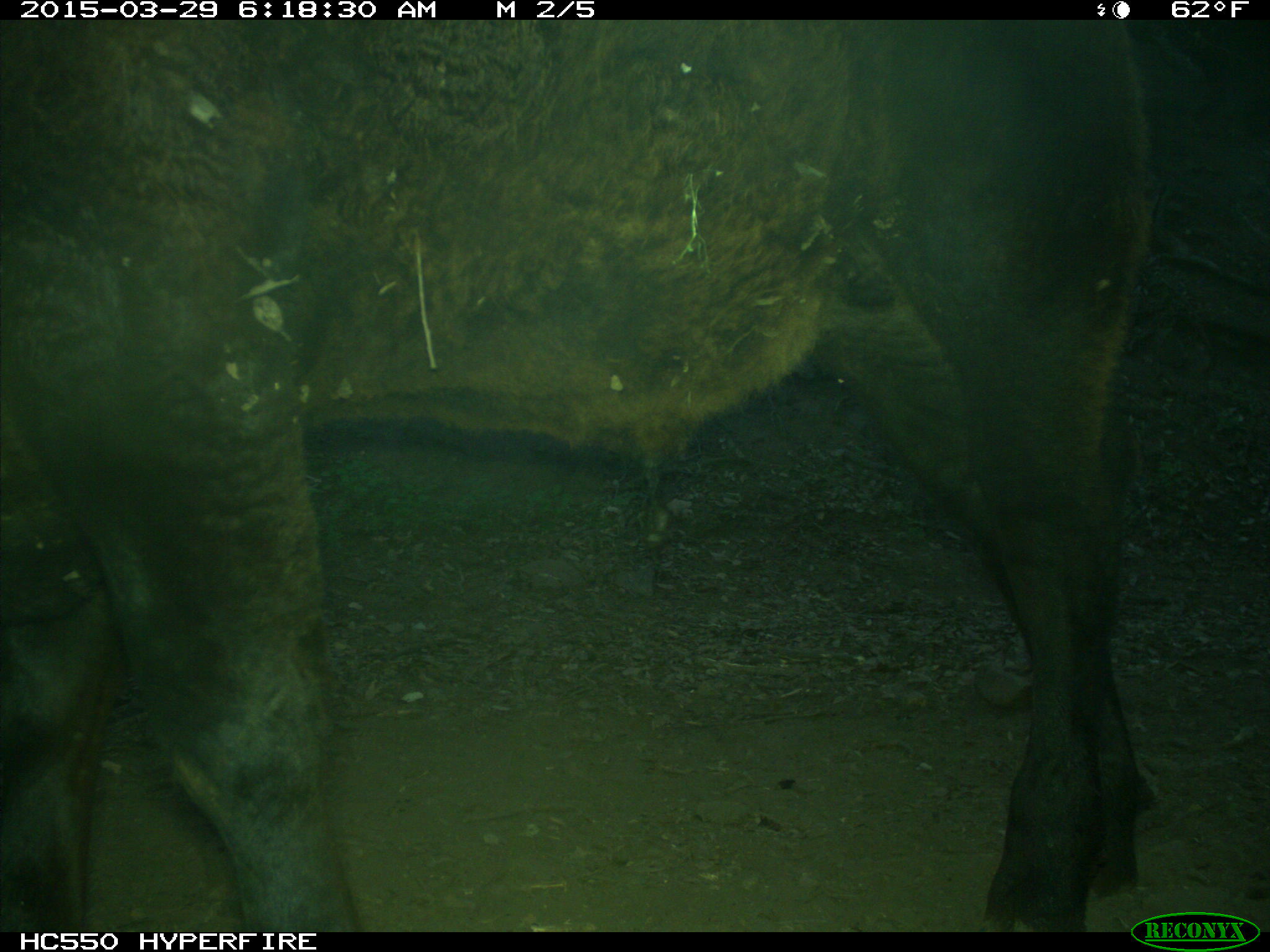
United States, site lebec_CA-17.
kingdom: Animalia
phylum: Chordata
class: Mammalia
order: Artiodactyla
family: Bovidae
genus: Bos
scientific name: Bos taurus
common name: domestic cow